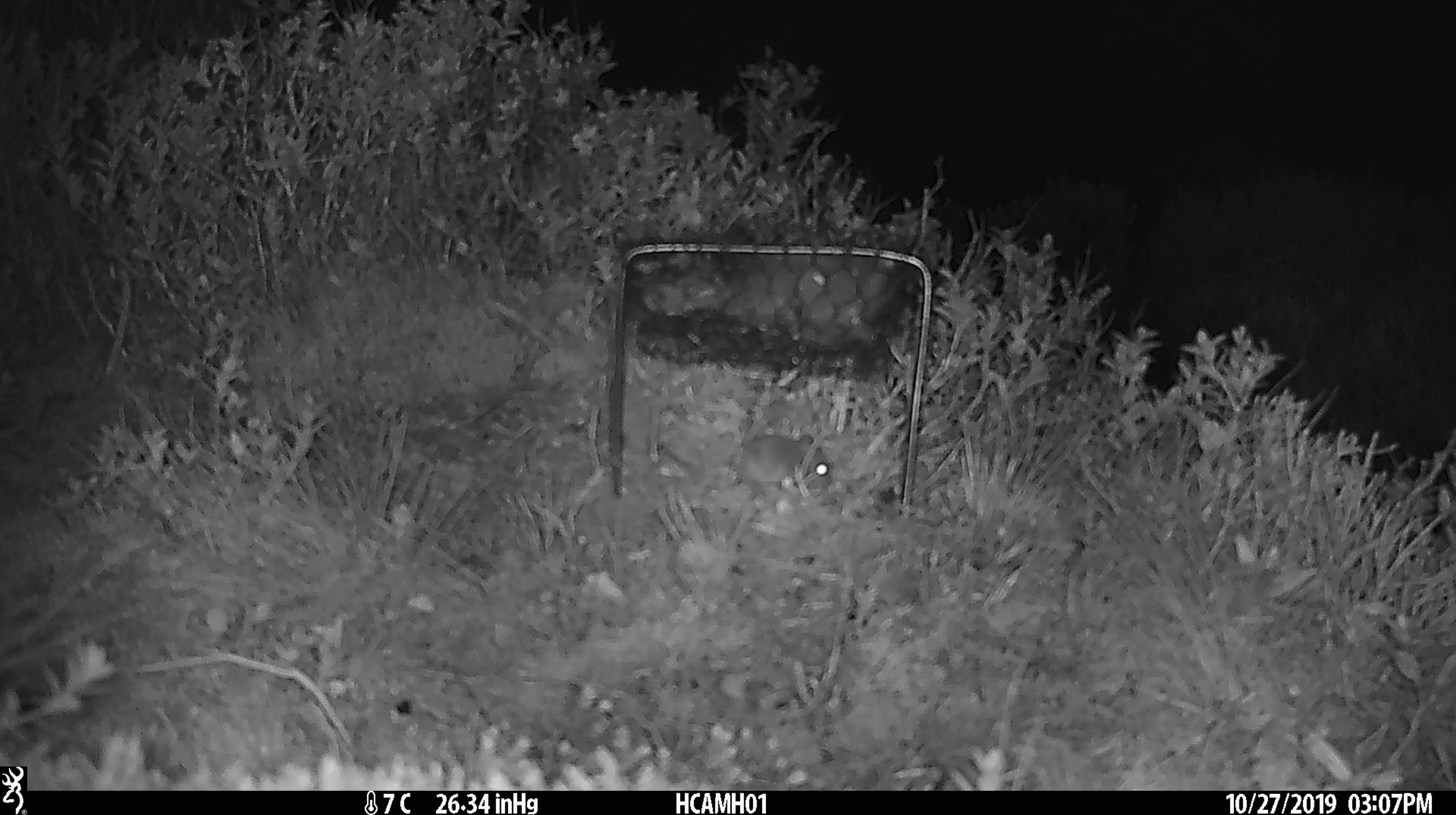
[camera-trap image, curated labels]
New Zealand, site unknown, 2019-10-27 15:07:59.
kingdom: Animalia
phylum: Chordata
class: Mammalia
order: Rodentia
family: Muridae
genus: Mus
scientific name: Mus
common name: mouse